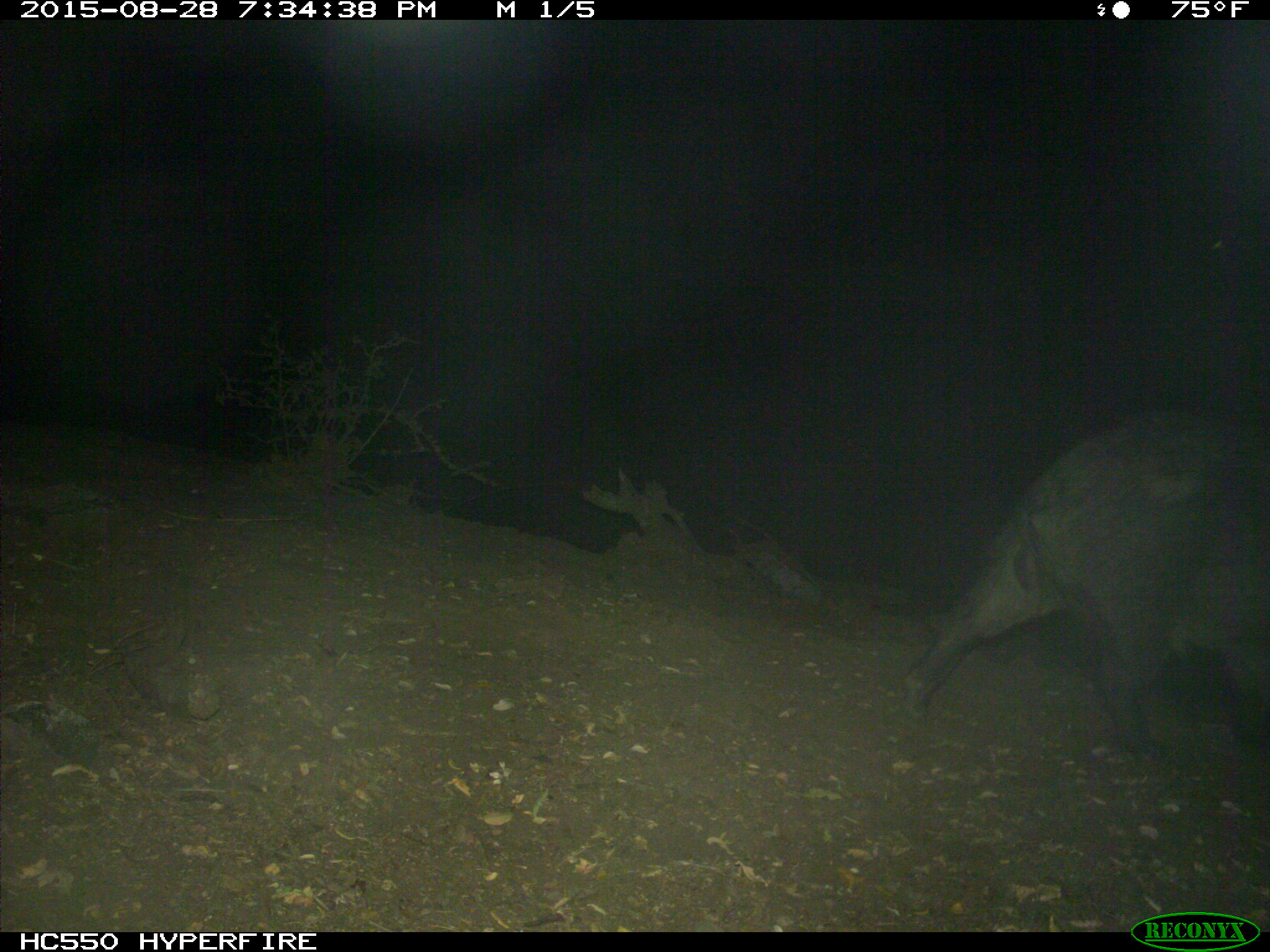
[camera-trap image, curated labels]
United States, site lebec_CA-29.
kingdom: Animalia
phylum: Chordata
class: Mammalia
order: Artiodactyla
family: Suidae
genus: Sus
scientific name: Sus scrofa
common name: wild boar